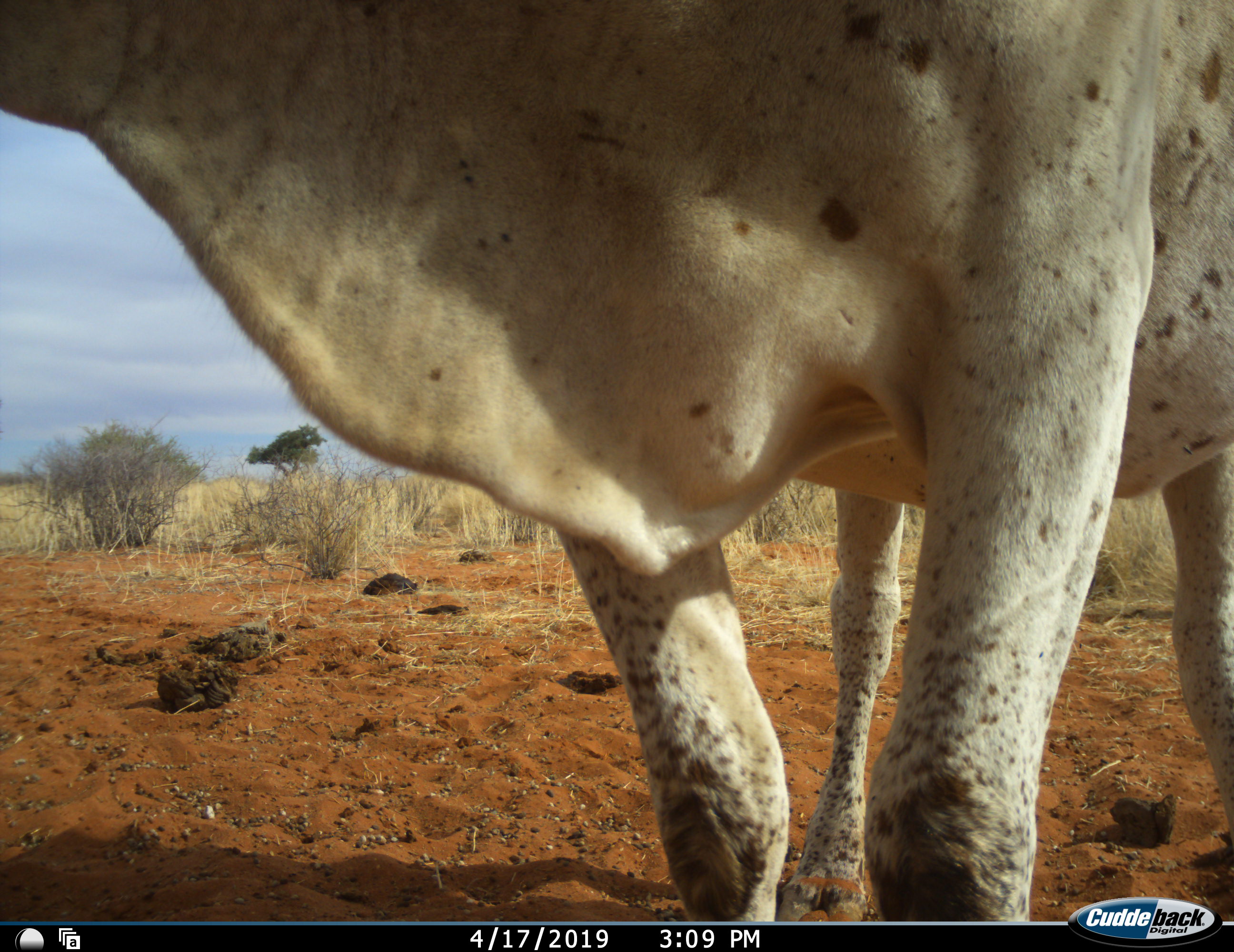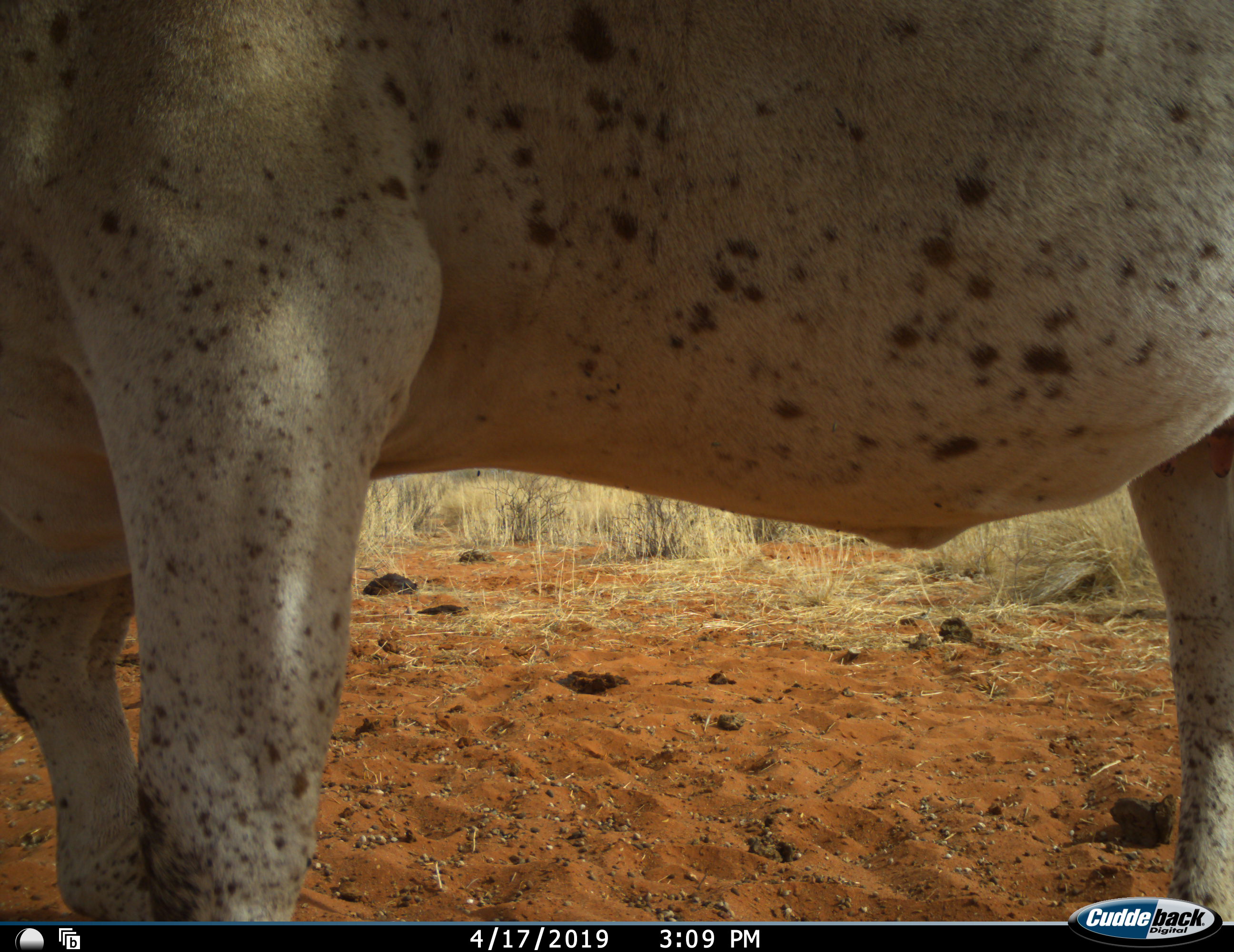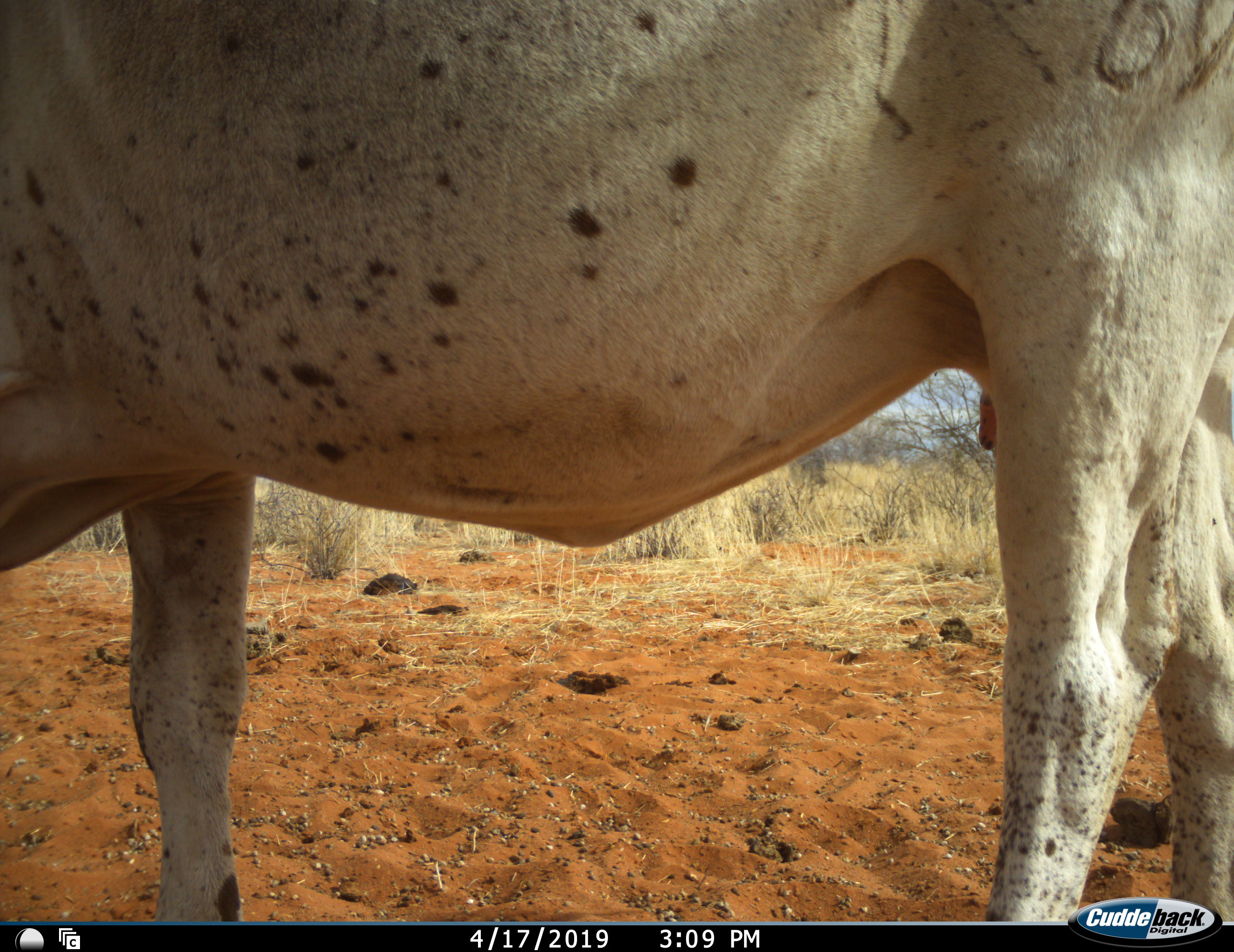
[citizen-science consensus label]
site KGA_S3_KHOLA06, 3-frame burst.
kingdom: Animalia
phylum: Chordata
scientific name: Vertebrata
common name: domestic animal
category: domesticanimal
Domesticanimal (domestic animal) (Vertebrata), count 1. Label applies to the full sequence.